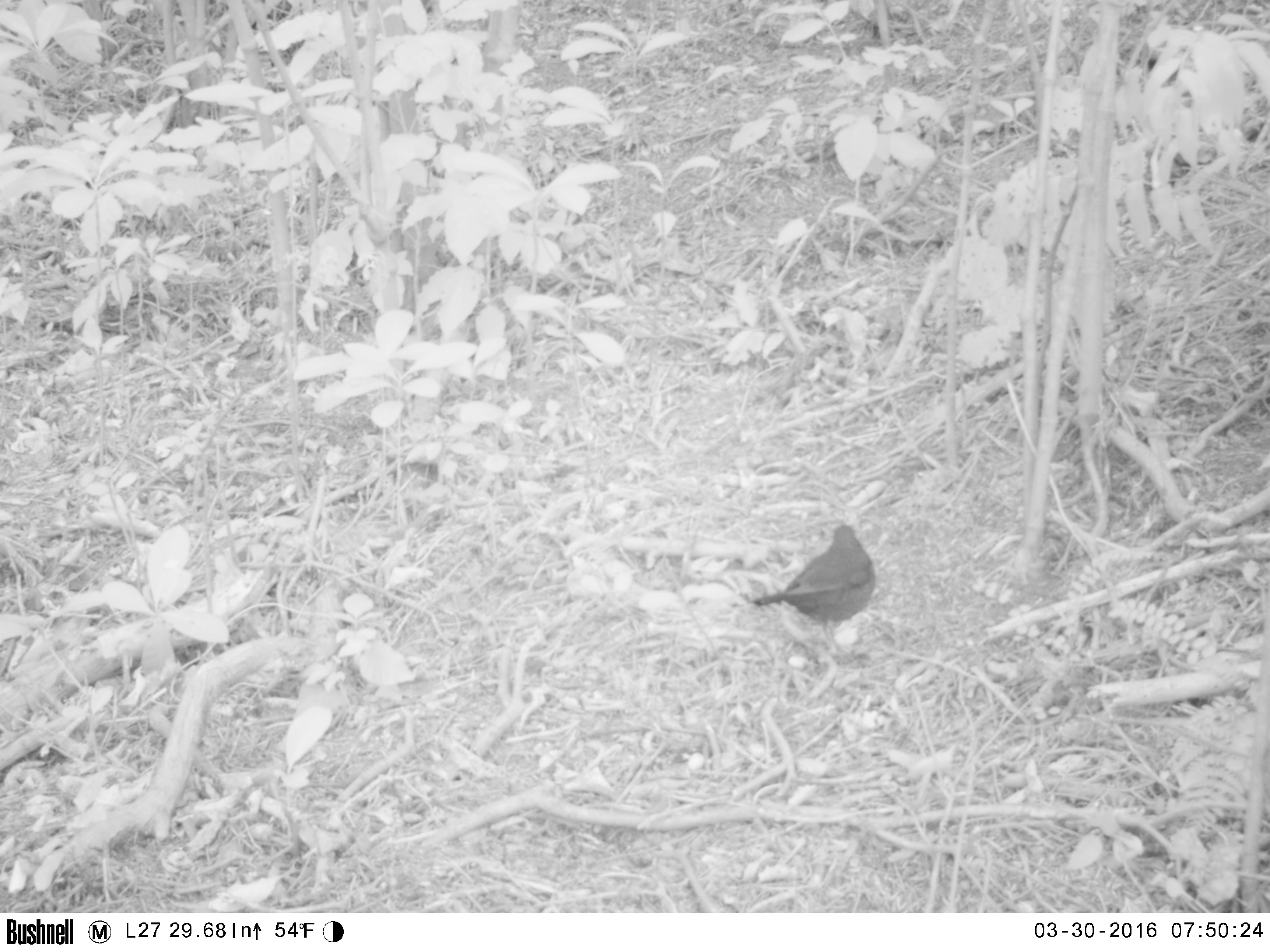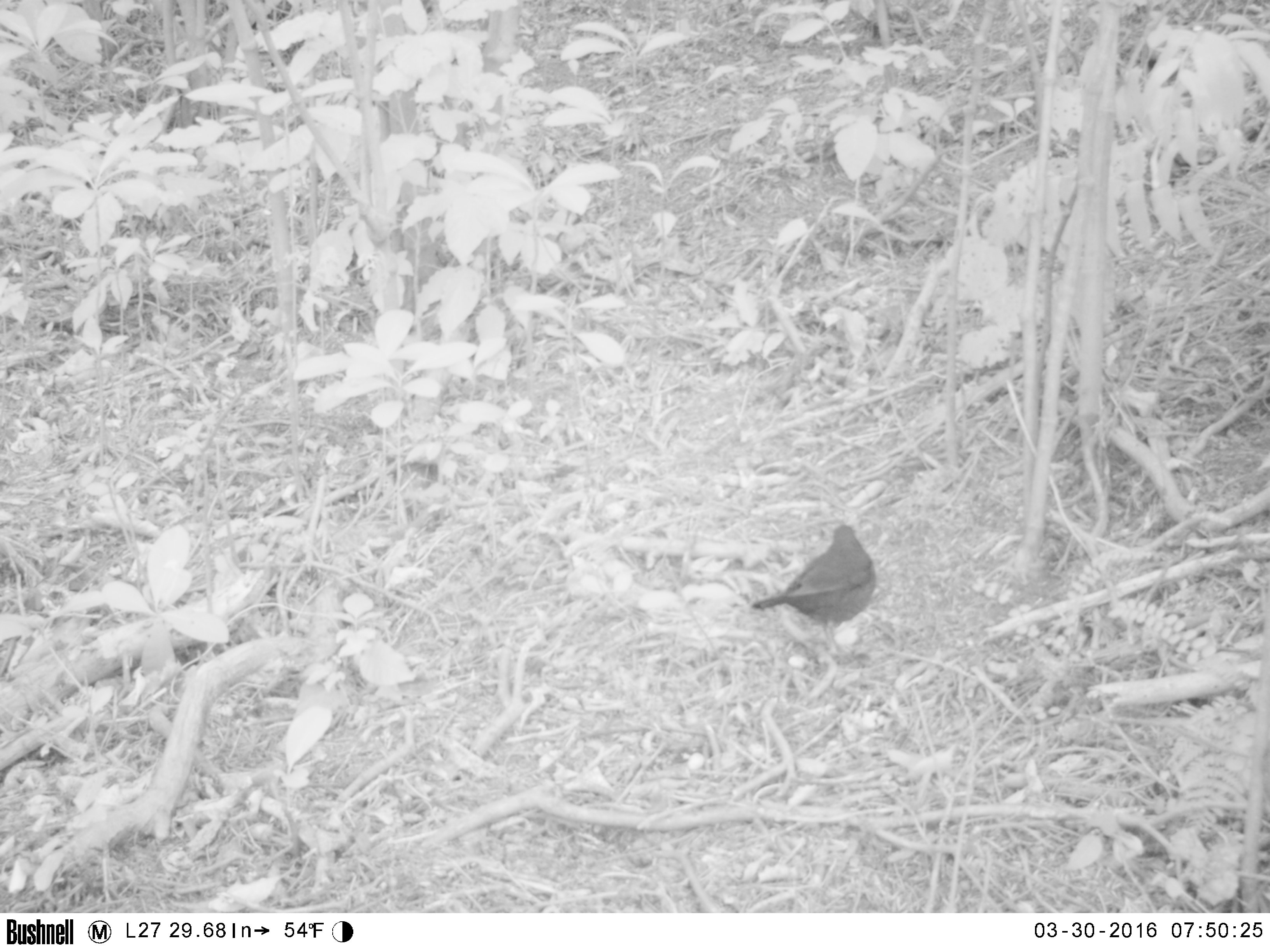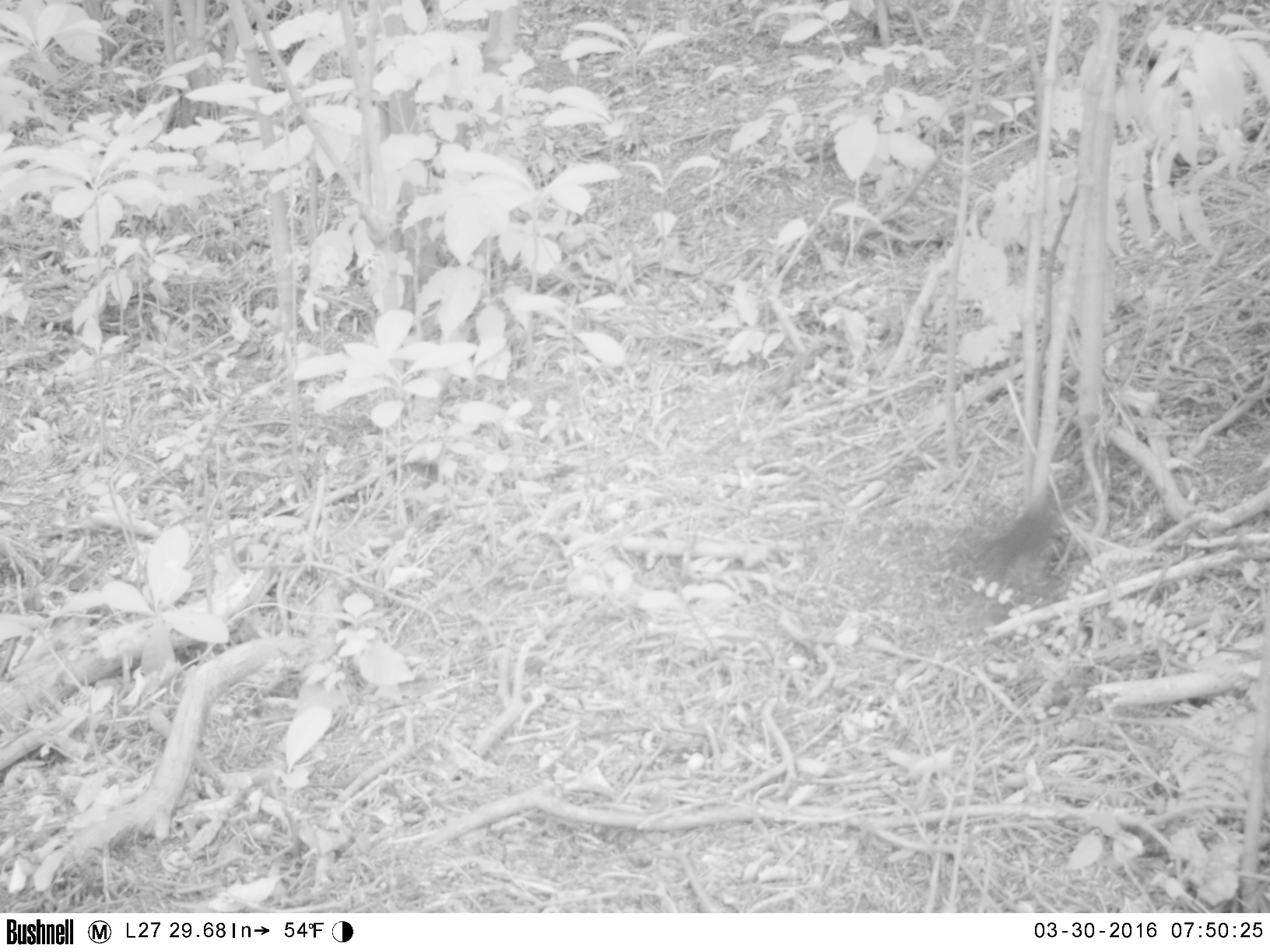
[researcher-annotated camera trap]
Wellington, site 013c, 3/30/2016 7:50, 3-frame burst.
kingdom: Animalia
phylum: Chordata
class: Aves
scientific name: Aves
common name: bird